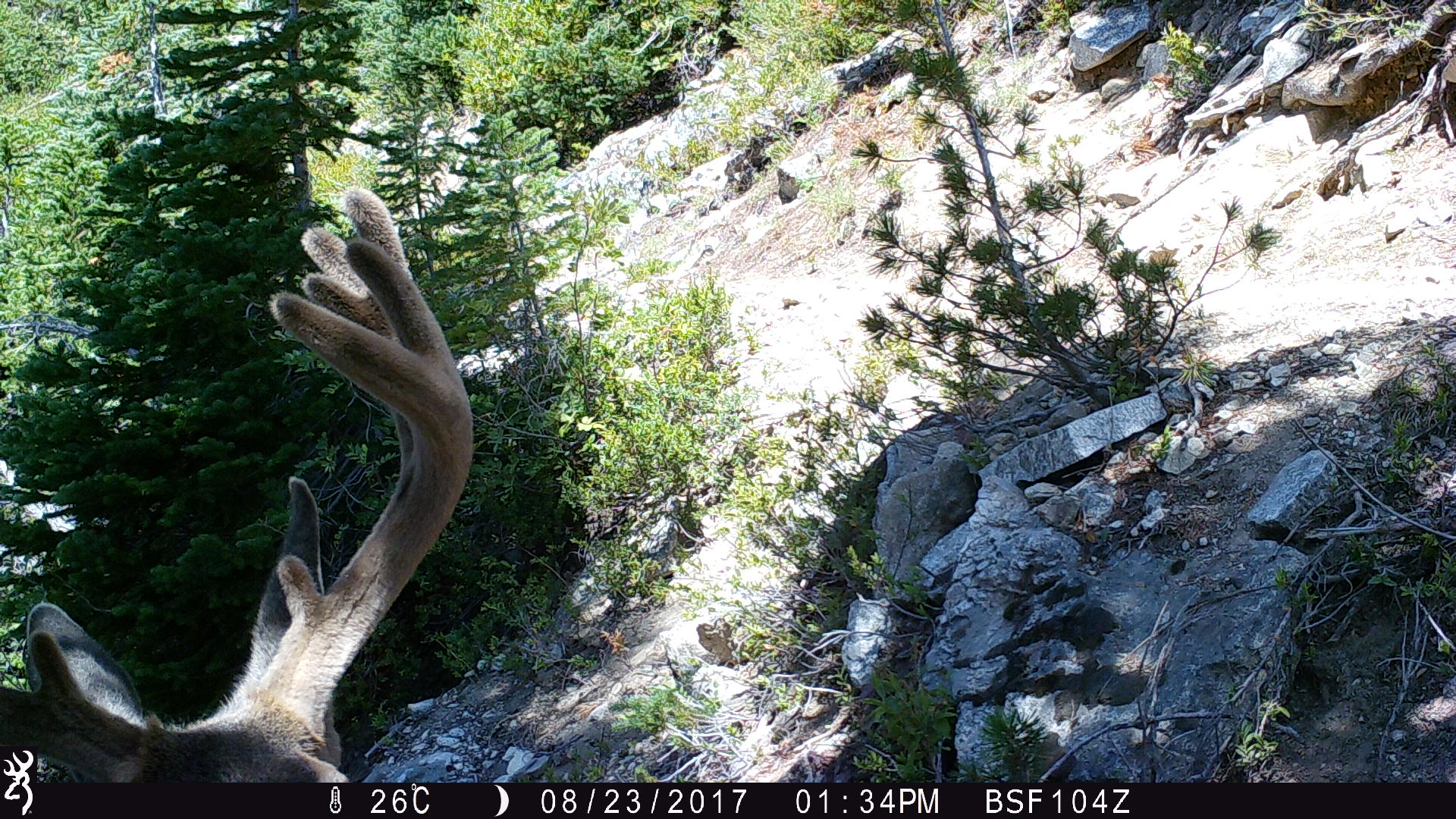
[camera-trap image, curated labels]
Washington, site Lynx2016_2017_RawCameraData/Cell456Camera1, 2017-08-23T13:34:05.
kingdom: Animalia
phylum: Chordata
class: Mammalia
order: Artiodactyla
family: Cervidae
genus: Odocoileus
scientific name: Odocoileus hemionus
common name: mule deer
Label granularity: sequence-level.